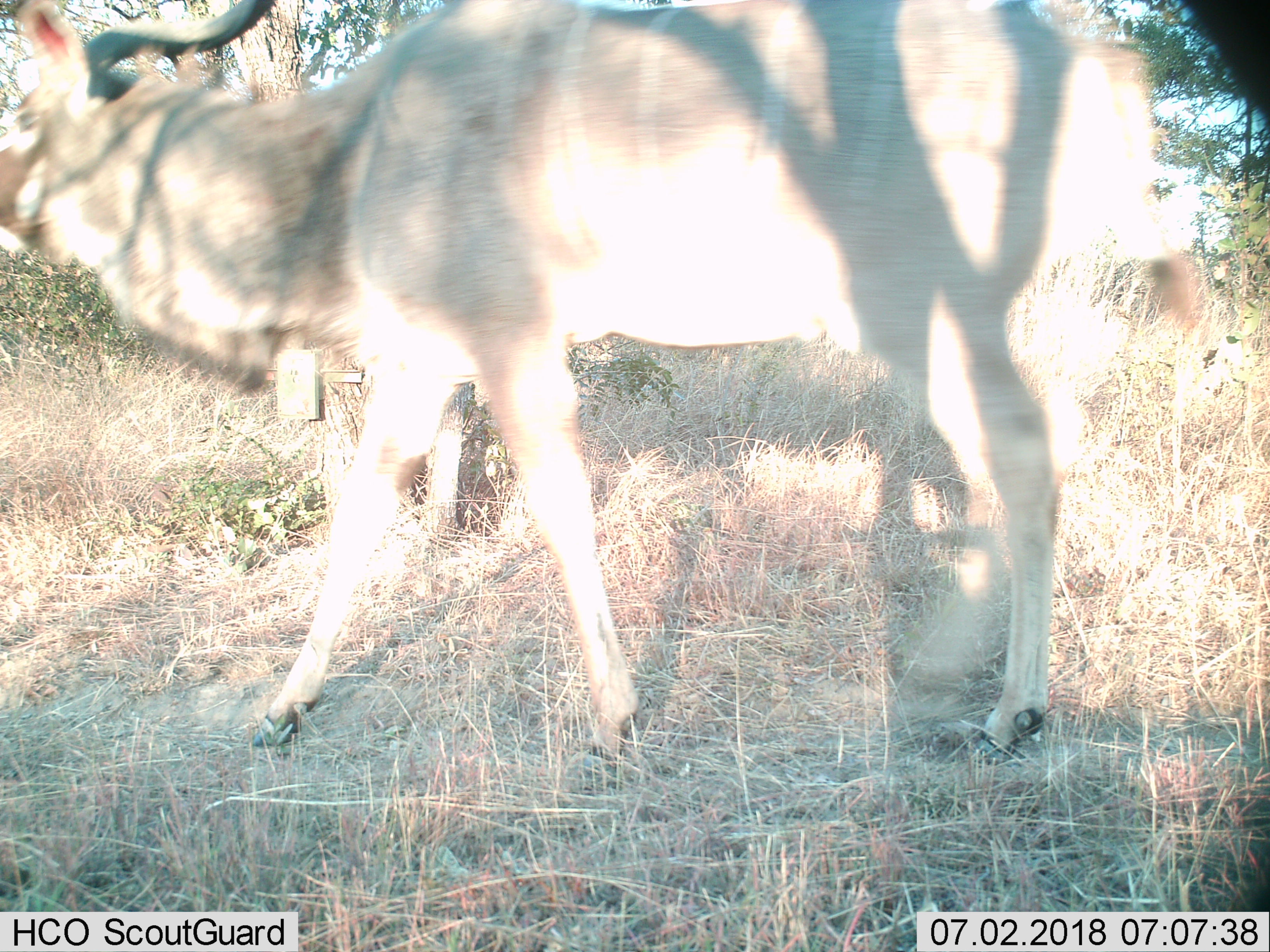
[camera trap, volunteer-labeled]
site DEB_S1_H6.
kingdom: Animalia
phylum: Chordata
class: Mammalia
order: Artiodactyla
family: Bovidae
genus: Tragelaphus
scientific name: Tragelaphus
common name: kudu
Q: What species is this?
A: Kudu (Tragelaphus).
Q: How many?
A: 1.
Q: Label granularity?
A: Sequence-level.